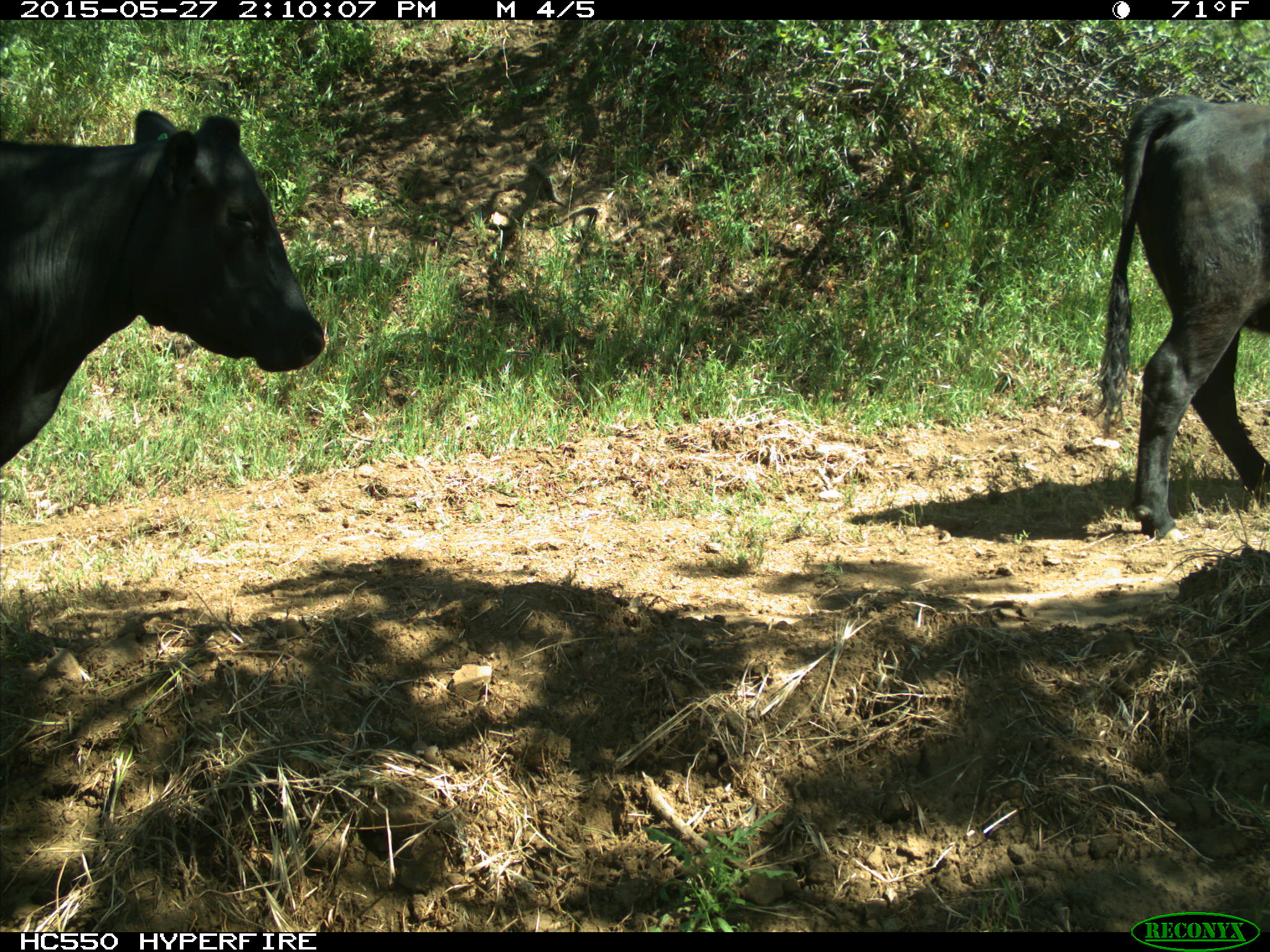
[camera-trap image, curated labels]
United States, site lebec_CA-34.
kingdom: Animalia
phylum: Chordata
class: Mammalia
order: Artiodactyla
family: Bovidae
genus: Bos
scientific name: Bos taurus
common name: domestic cow